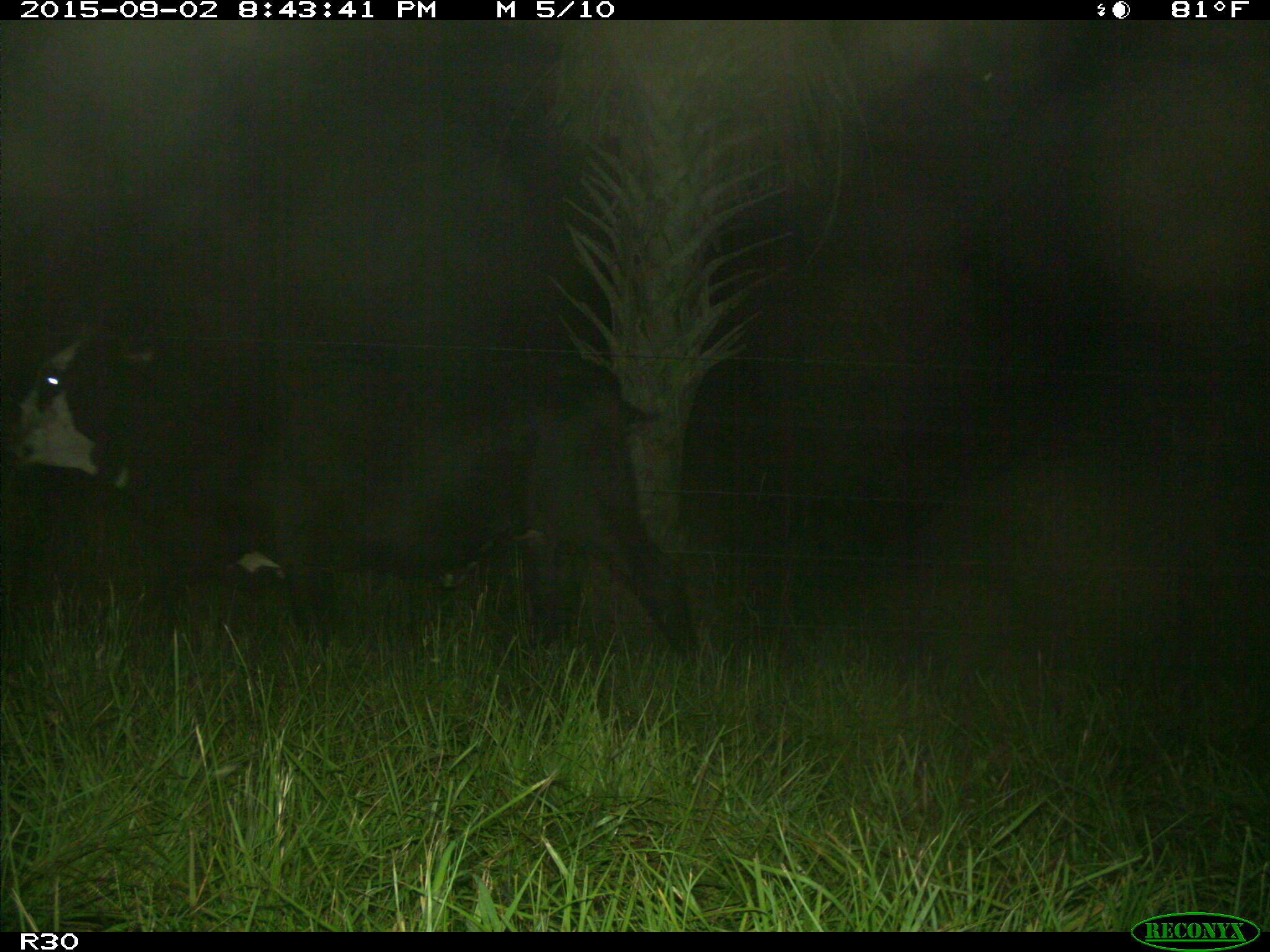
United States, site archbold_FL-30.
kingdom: Animalia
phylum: Chordata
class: Mammalia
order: Artiodactyla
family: Bovidae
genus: Bos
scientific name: Bos taurus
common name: domestic cow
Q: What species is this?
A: Bos taurus (domestic cow).